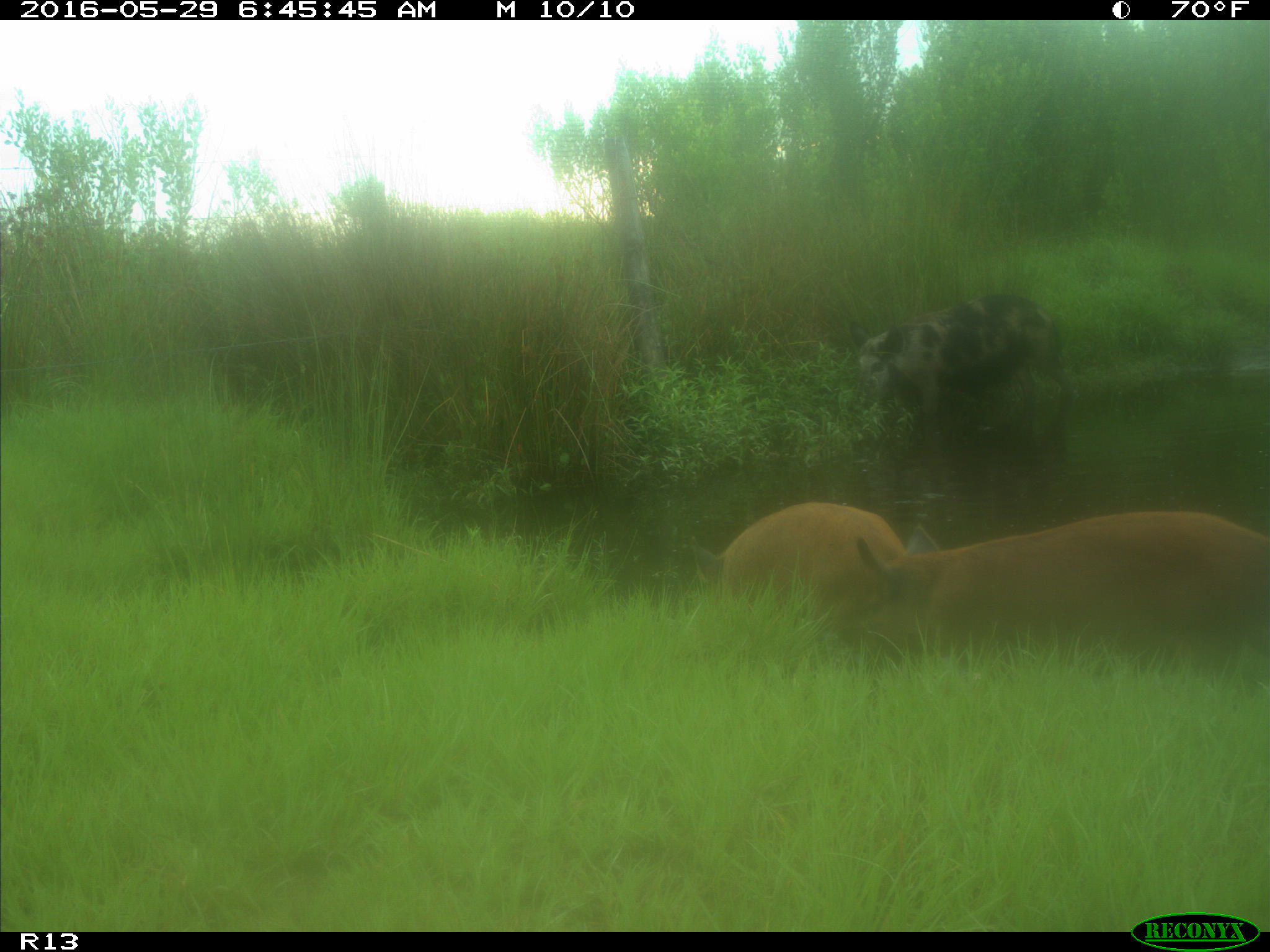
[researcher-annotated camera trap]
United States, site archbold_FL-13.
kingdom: Animalia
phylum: Chordata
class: Mammalia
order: Artiodactyla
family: Suidae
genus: Sus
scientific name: Sus scrofa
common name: wild boar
Sus scrofa (wild boar).